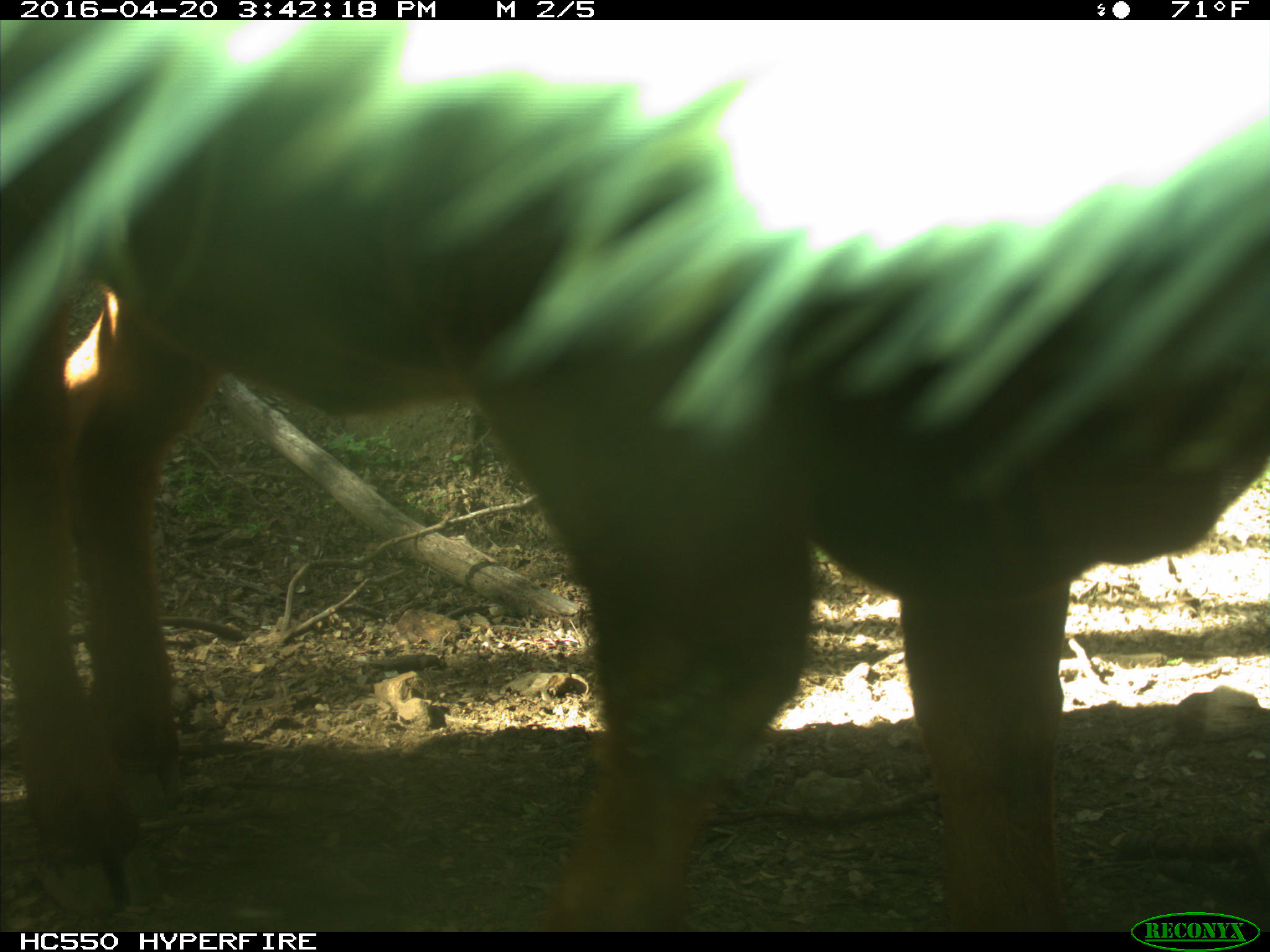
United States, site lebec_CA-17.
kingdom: Animalia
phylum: Chordata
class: Mammalia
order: Artiodactyla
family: Bovidae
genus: Bos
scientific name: Bos taurus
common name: domestic cow